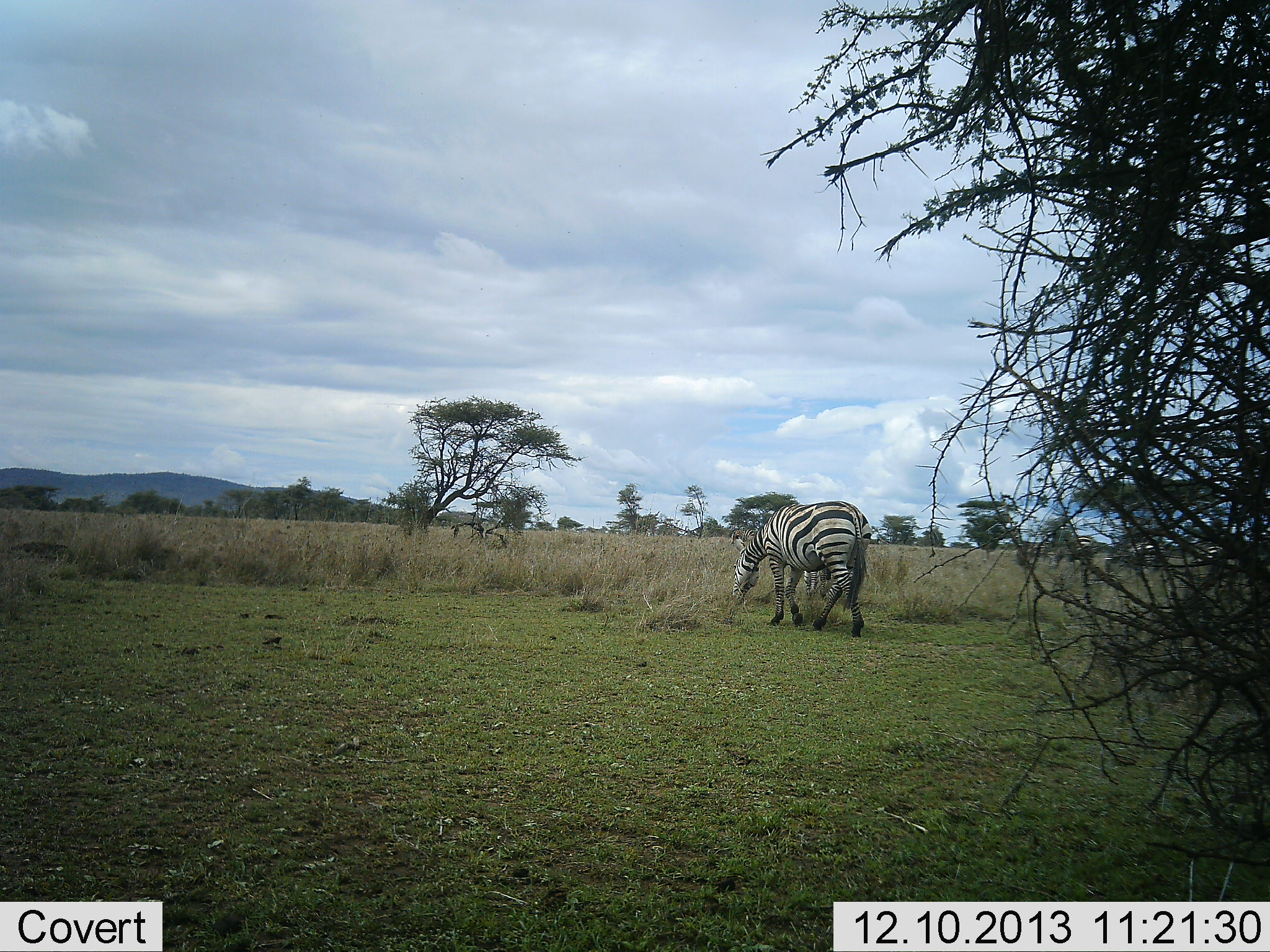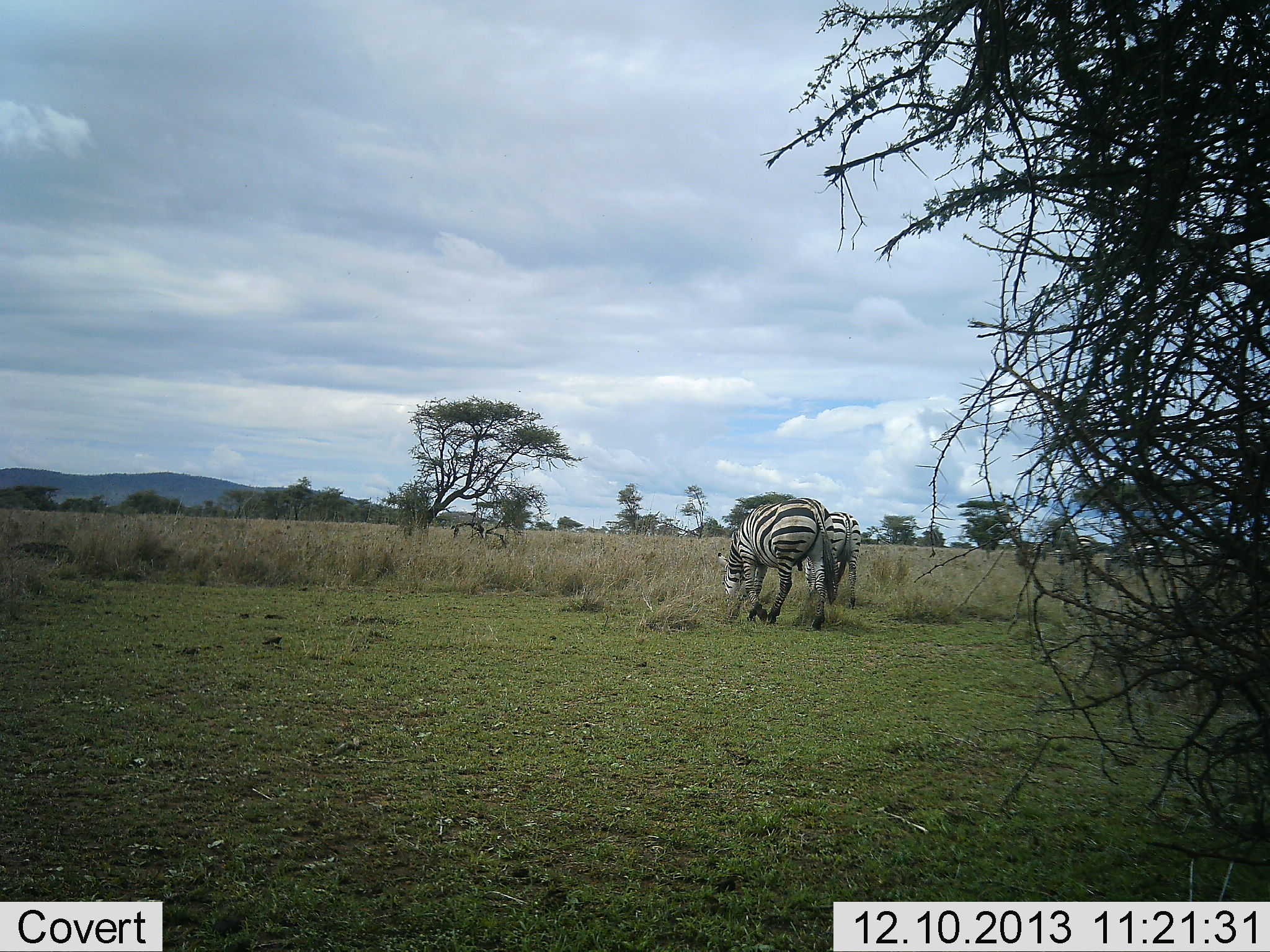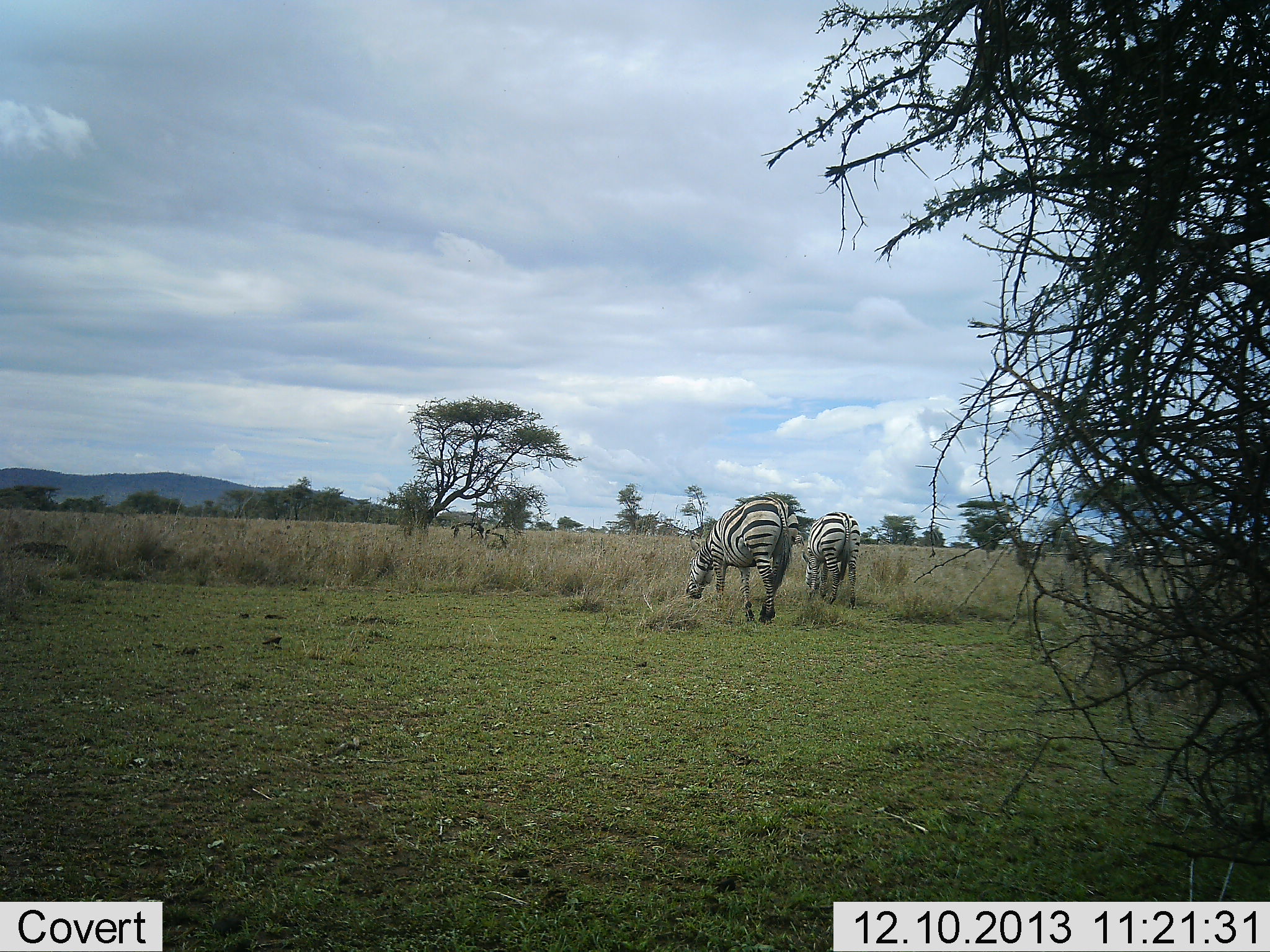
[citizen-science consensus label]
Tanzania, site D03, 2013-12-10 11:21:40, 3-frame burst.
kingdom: Animalia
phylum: Chordata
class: Mammalia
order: Perissodactyla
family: Equidae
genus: Equus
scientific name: Equus quagga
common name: plains zebra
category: zebra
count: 2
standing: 30%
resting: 0%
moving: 40%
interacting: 0%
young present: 0%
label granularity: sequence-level